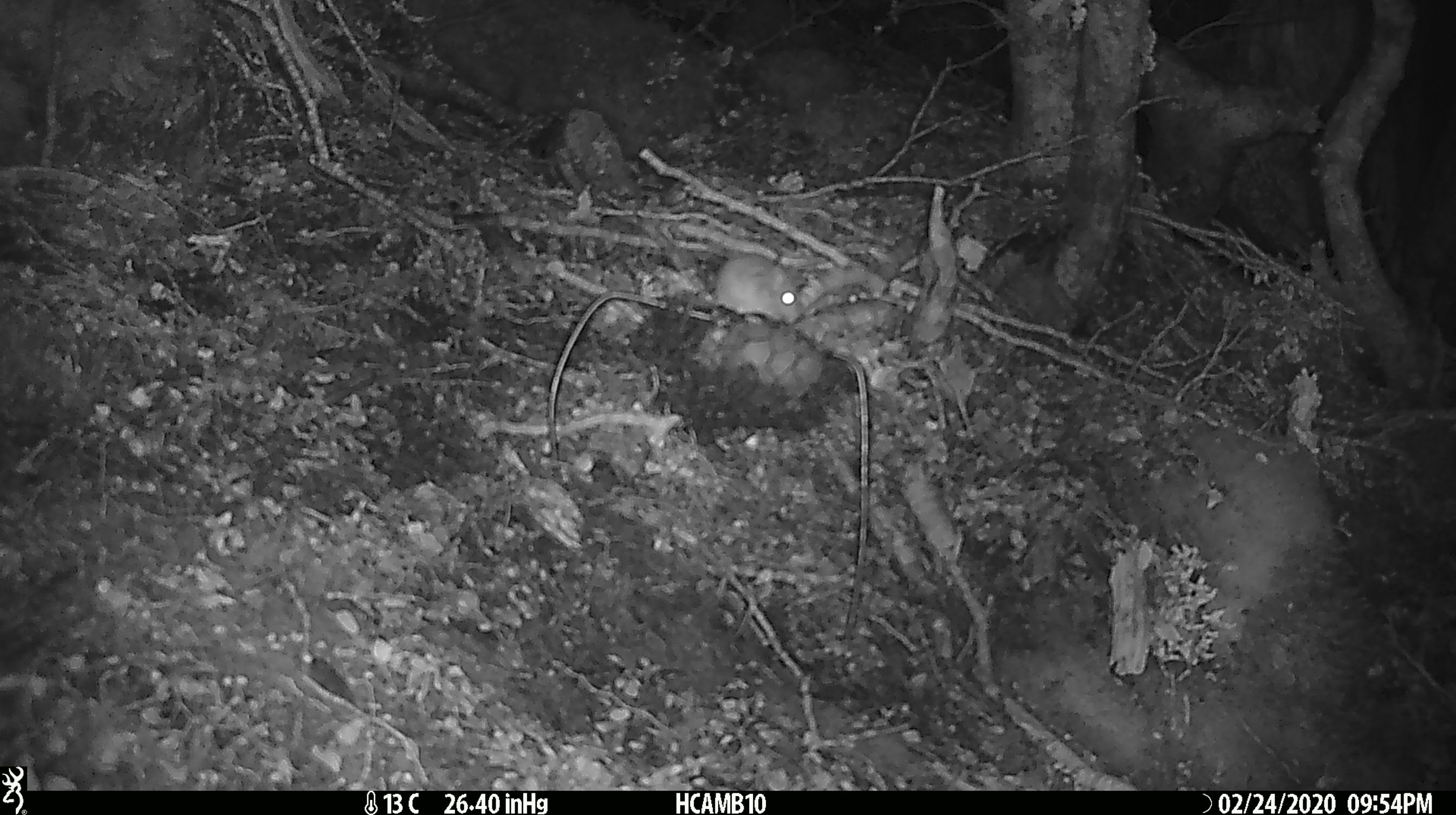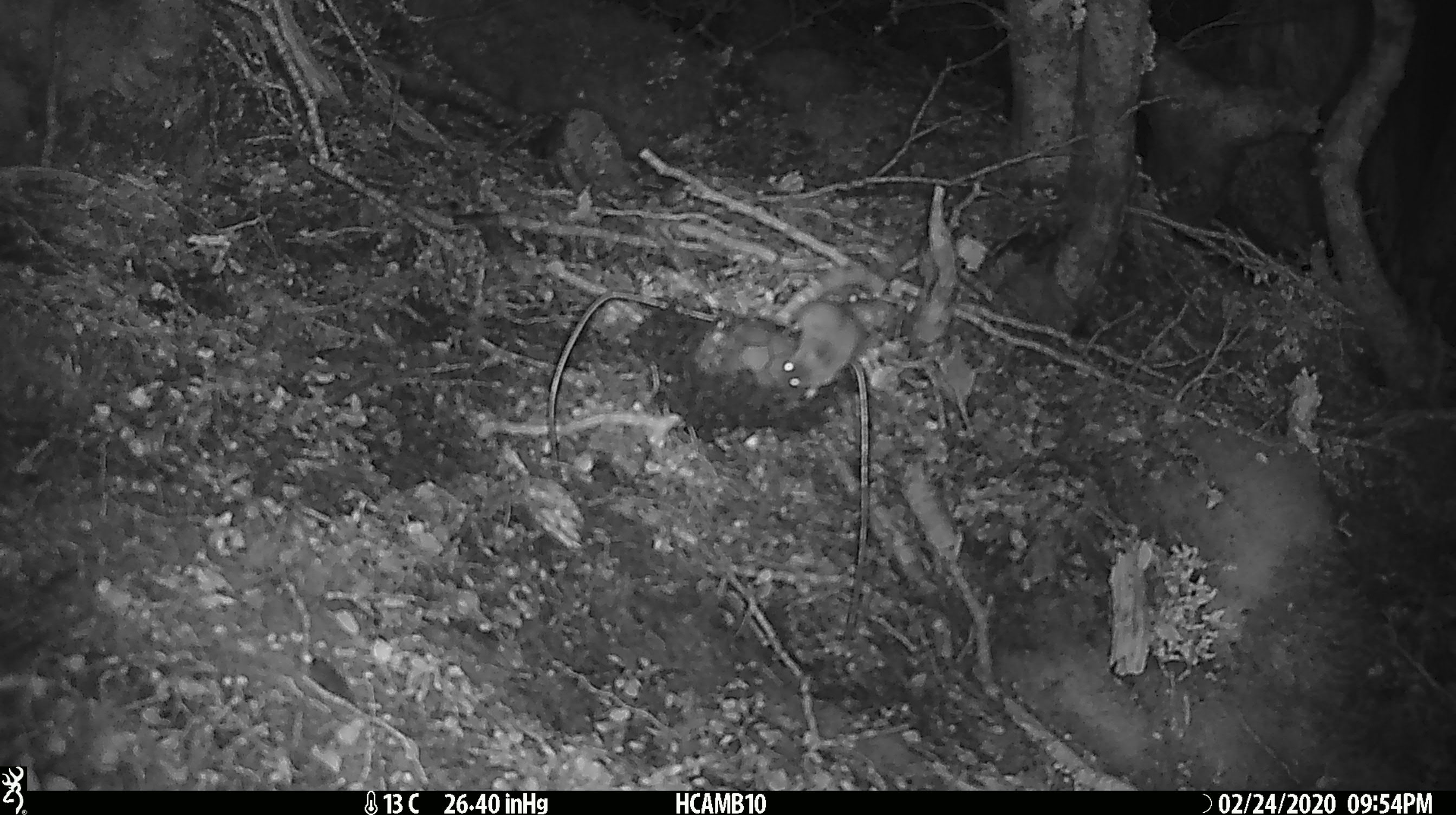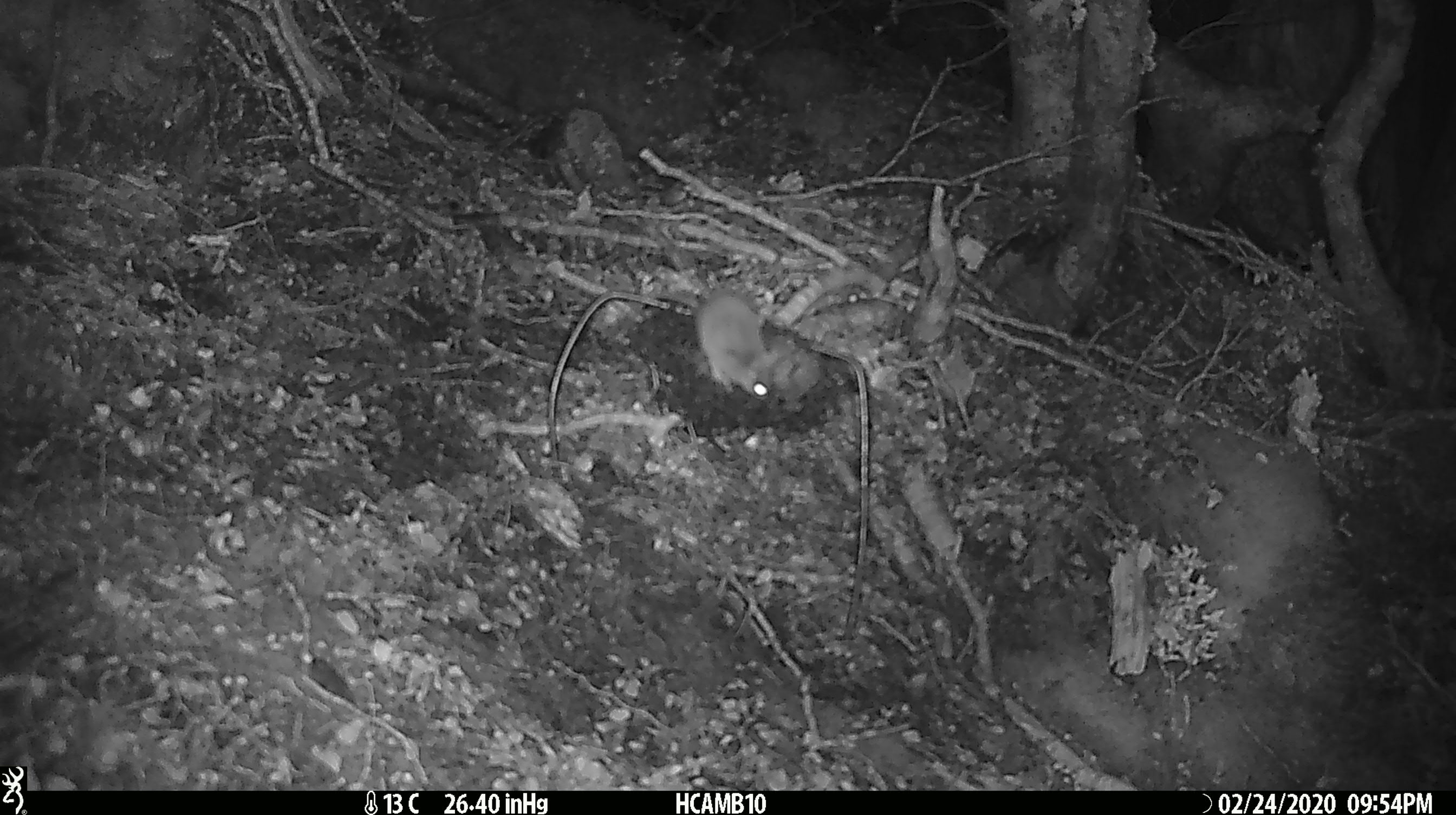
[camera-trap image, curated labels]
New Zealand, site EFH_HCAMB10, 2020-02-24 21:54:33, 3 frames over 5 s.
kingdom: Animalia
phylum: Chordata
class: Mammalia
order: Rodentia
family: Muridae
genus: Mus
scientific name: Mus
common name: mouse